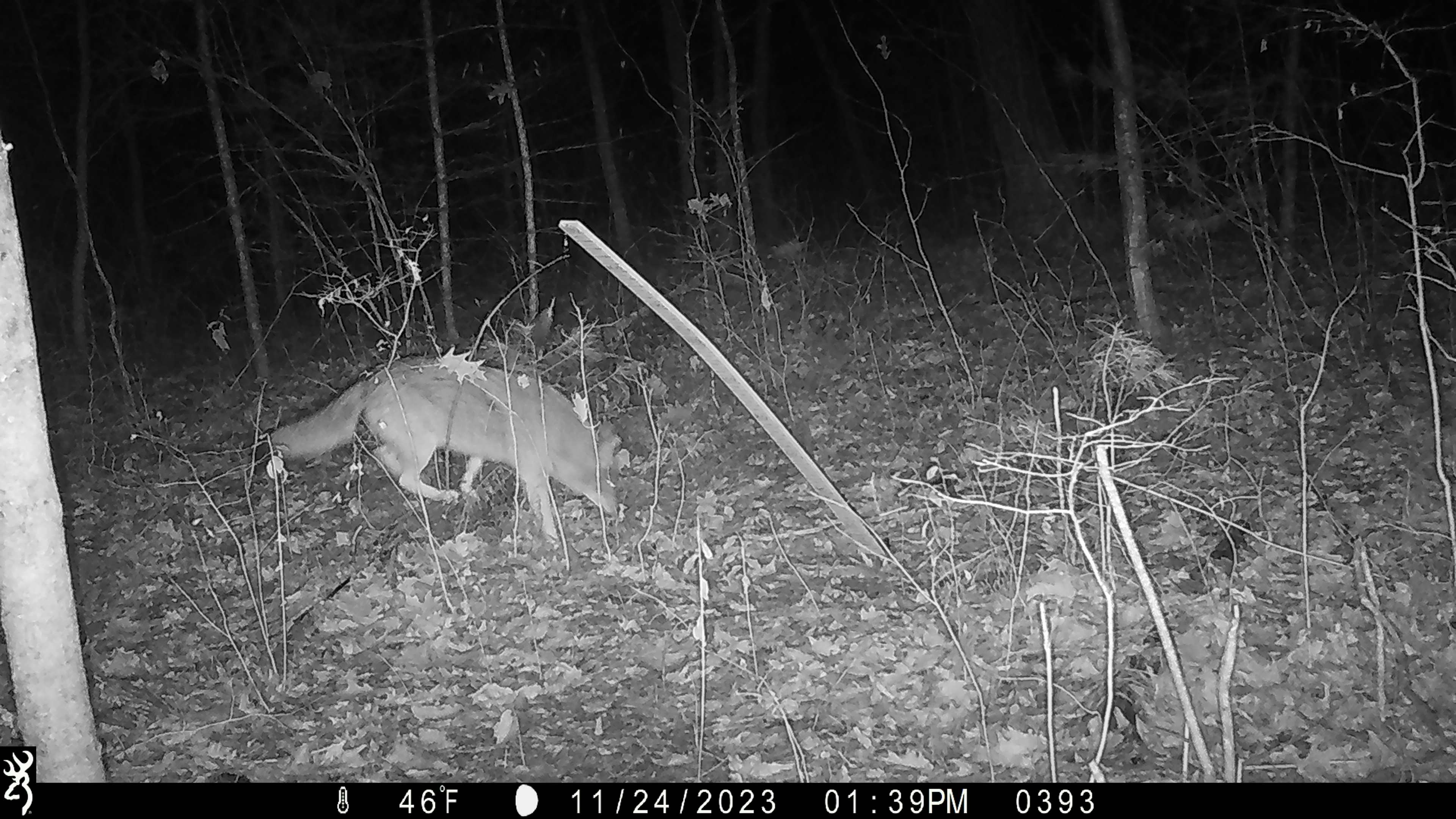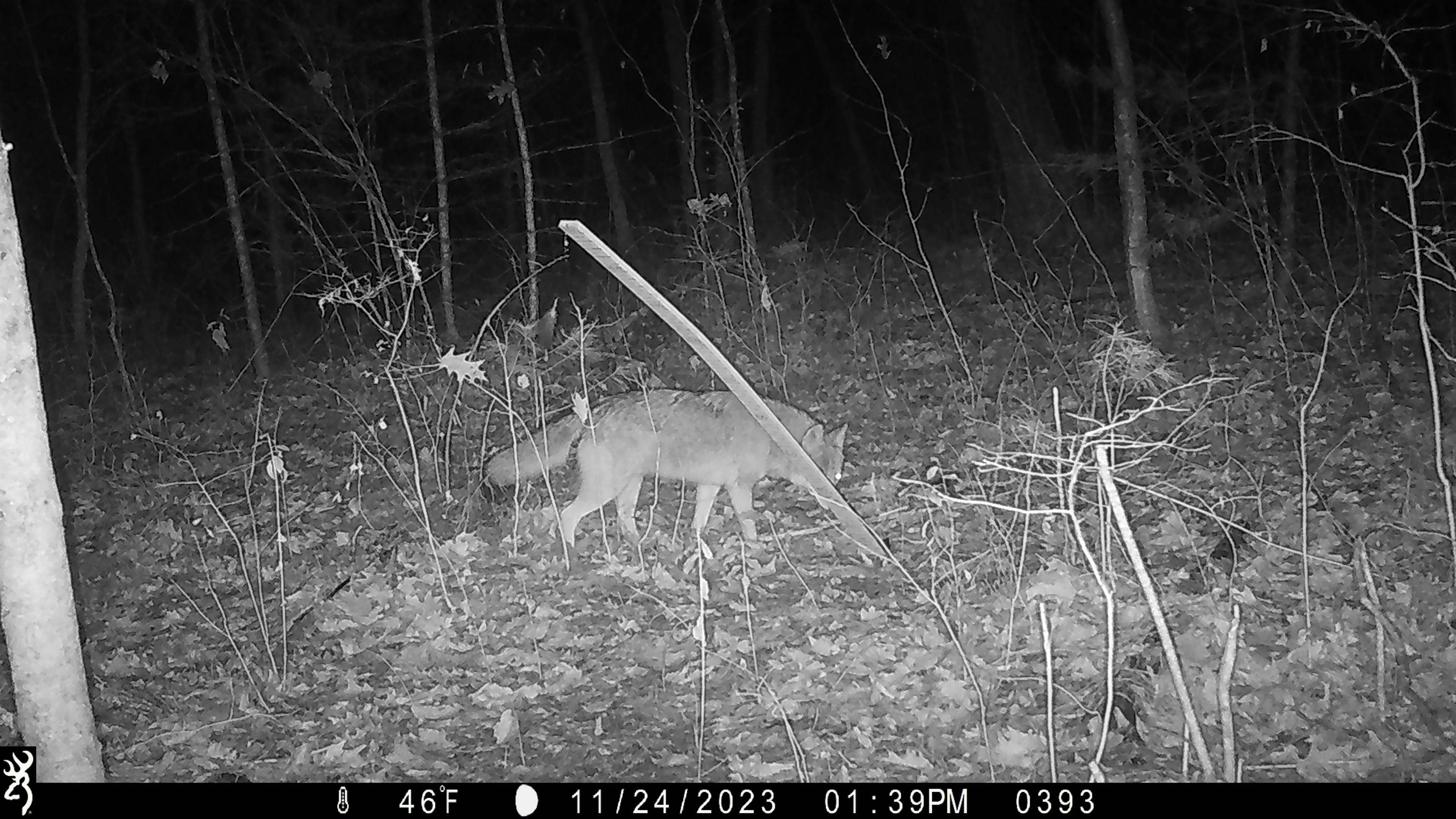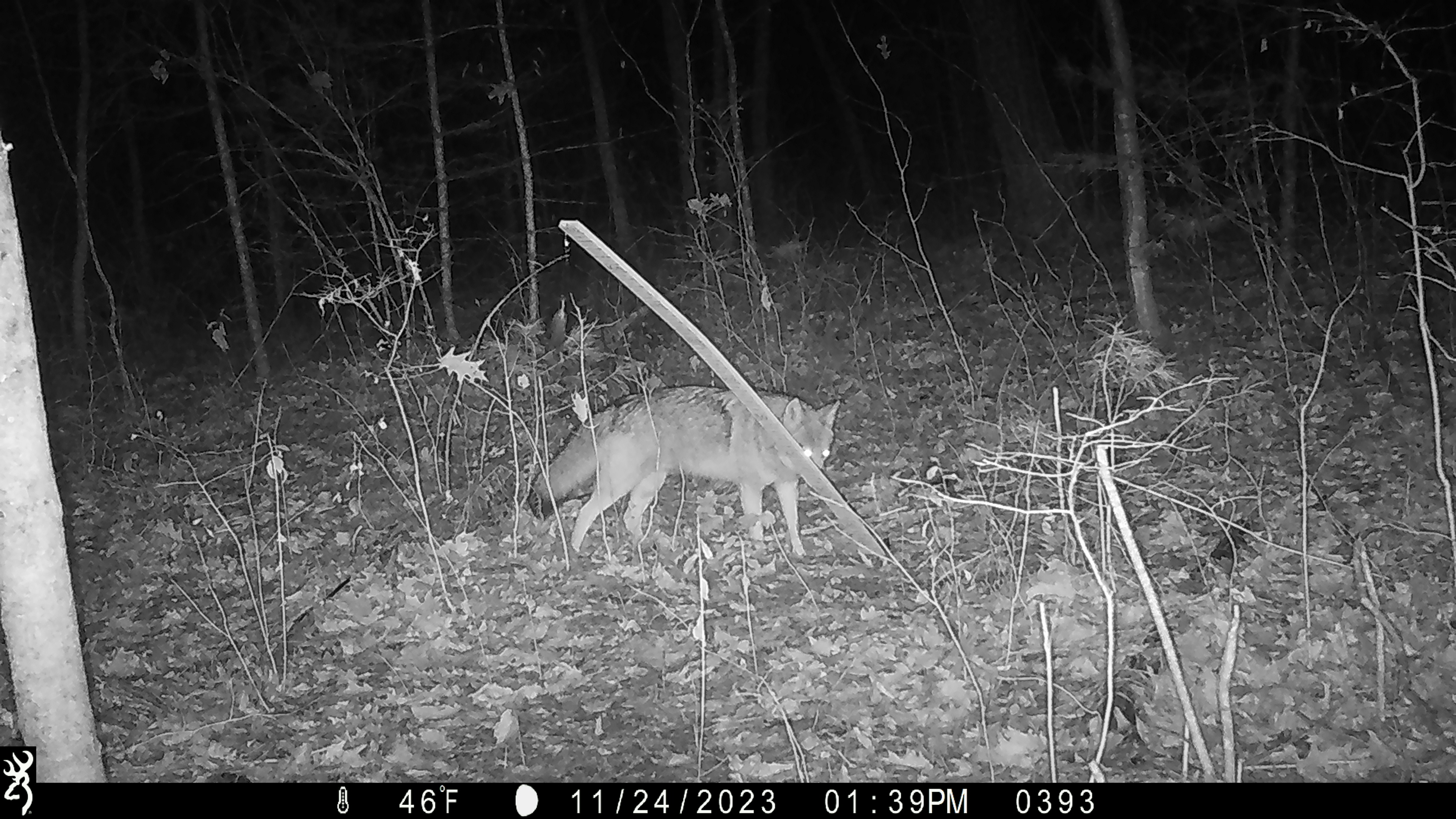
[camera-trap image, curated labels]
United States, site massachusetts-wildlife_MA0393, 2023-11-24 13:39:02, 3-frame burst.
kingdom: Animalia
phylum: Chordata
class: Mammalia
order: Carnivora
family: Canidae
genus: Canis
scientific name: Canis latrans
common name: coyote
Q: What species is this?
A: Coyote (Canis latrans).